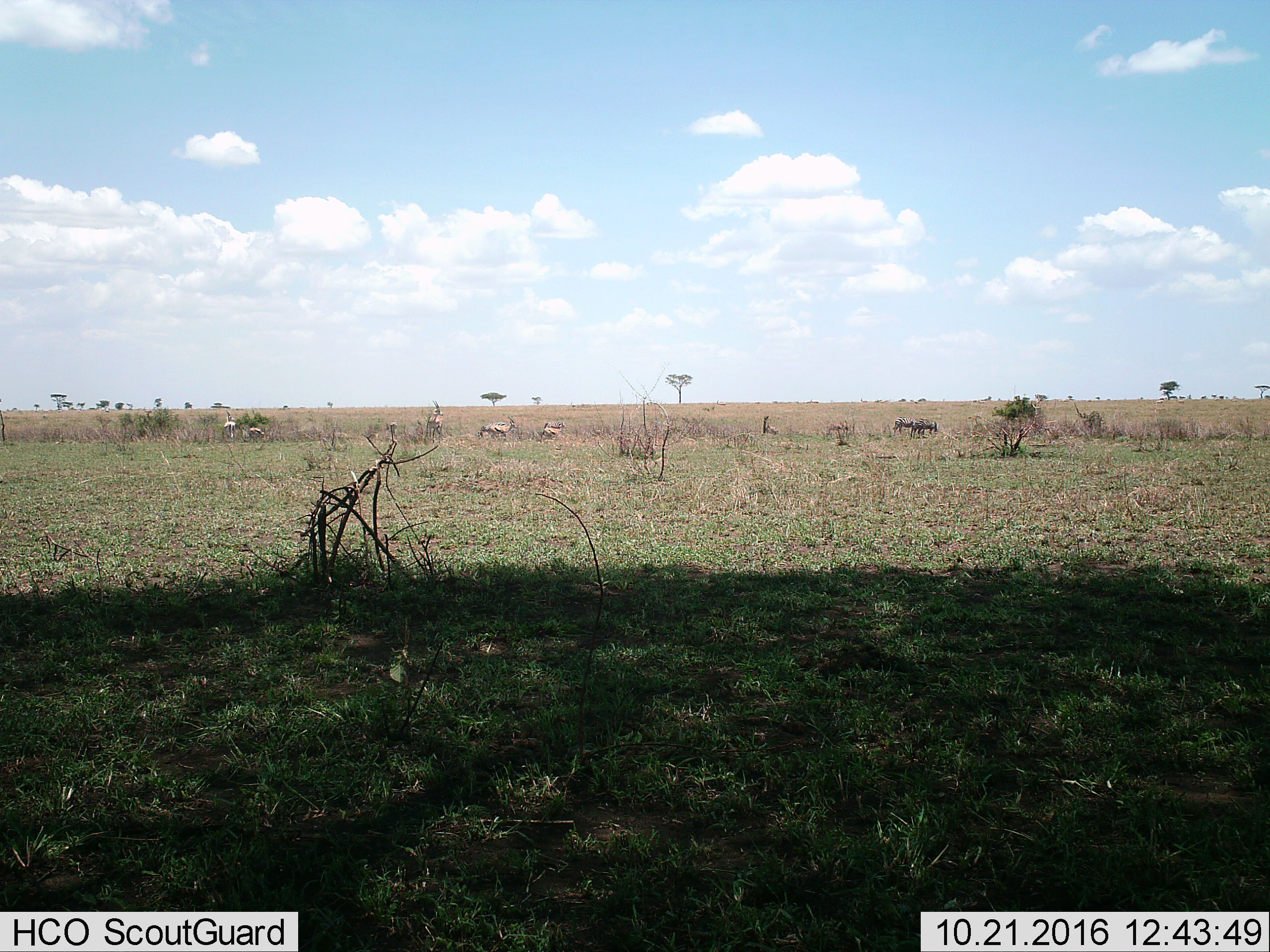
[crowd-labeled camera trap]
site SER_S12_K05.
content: unidentified animal